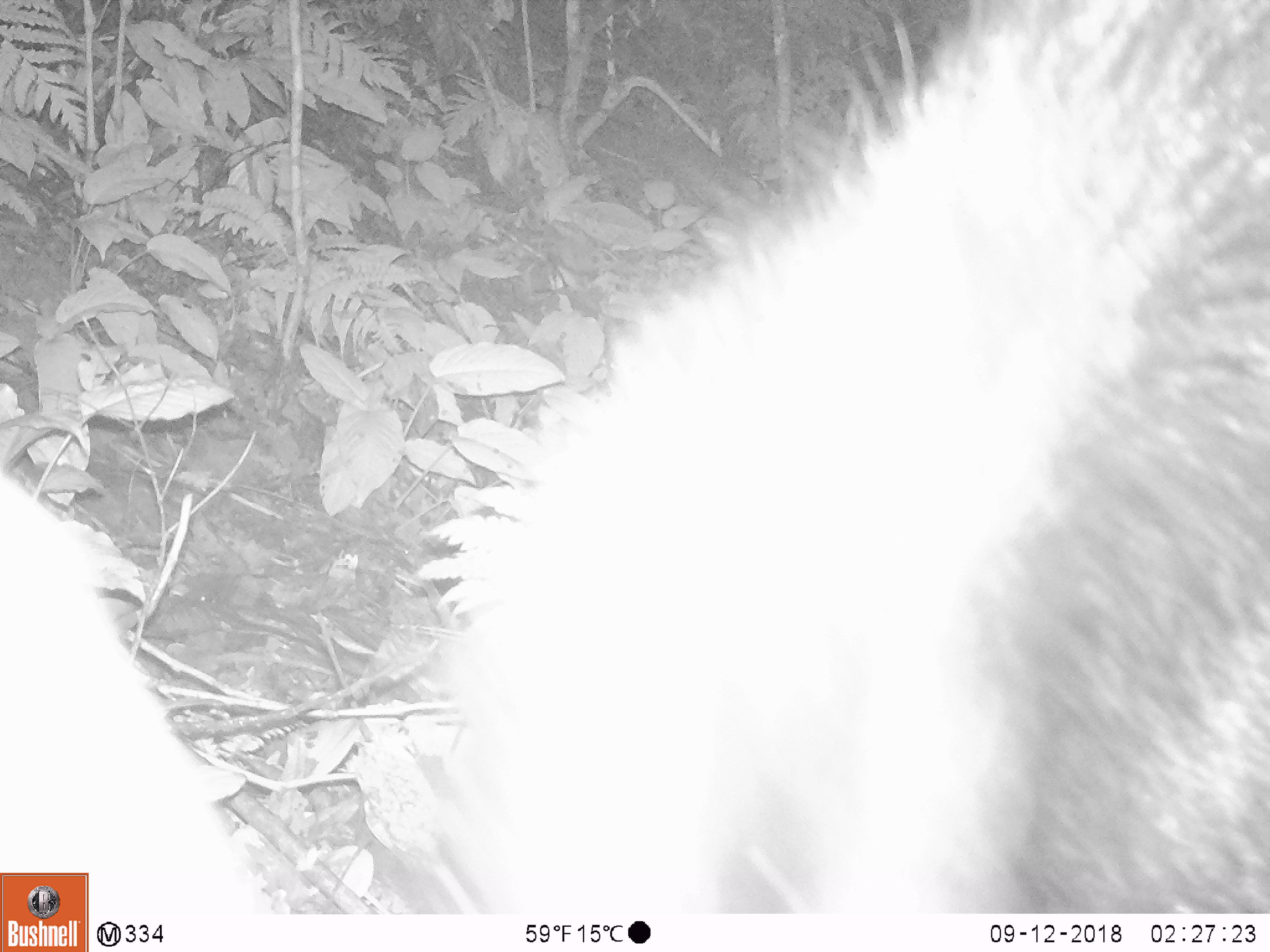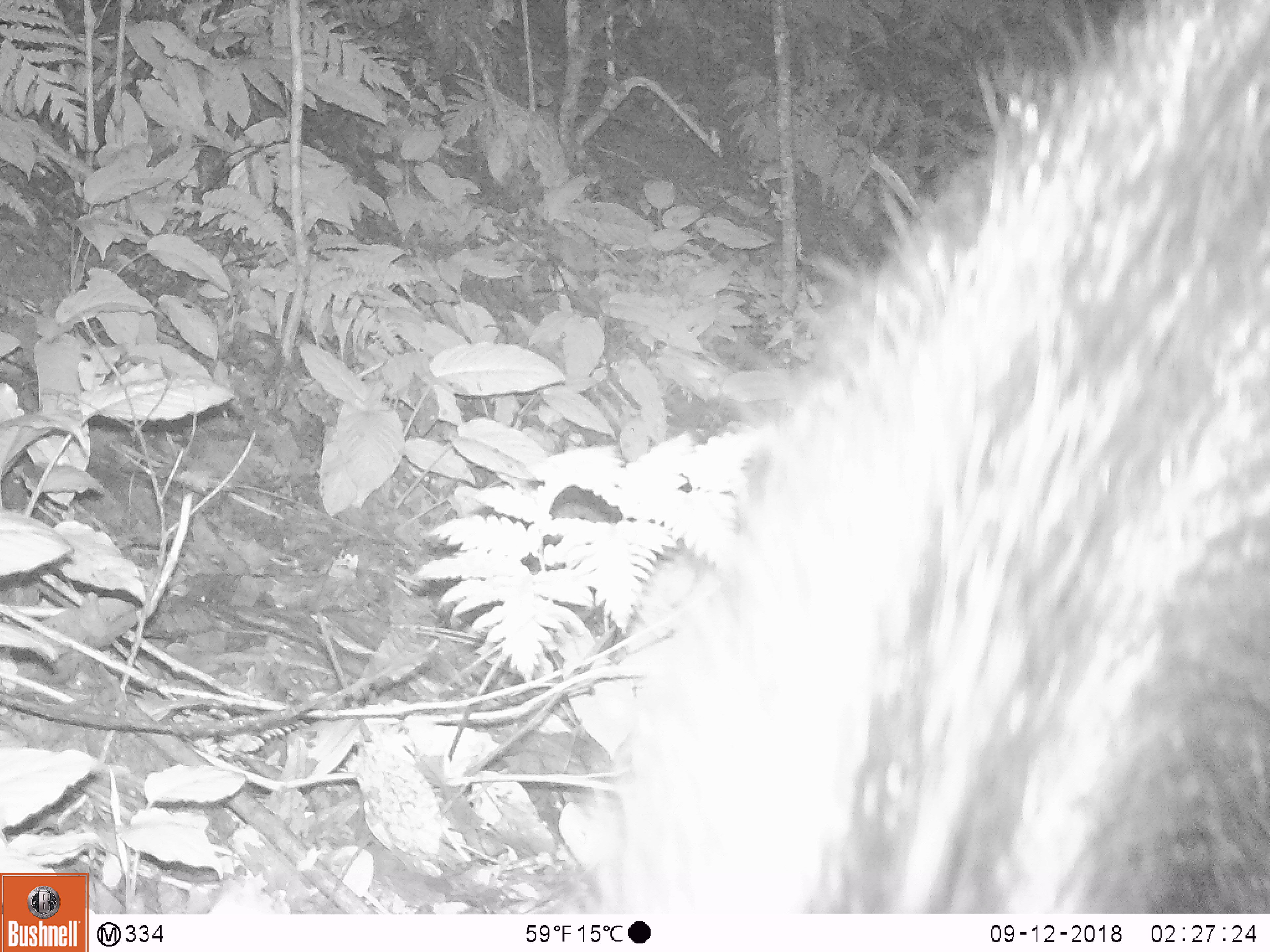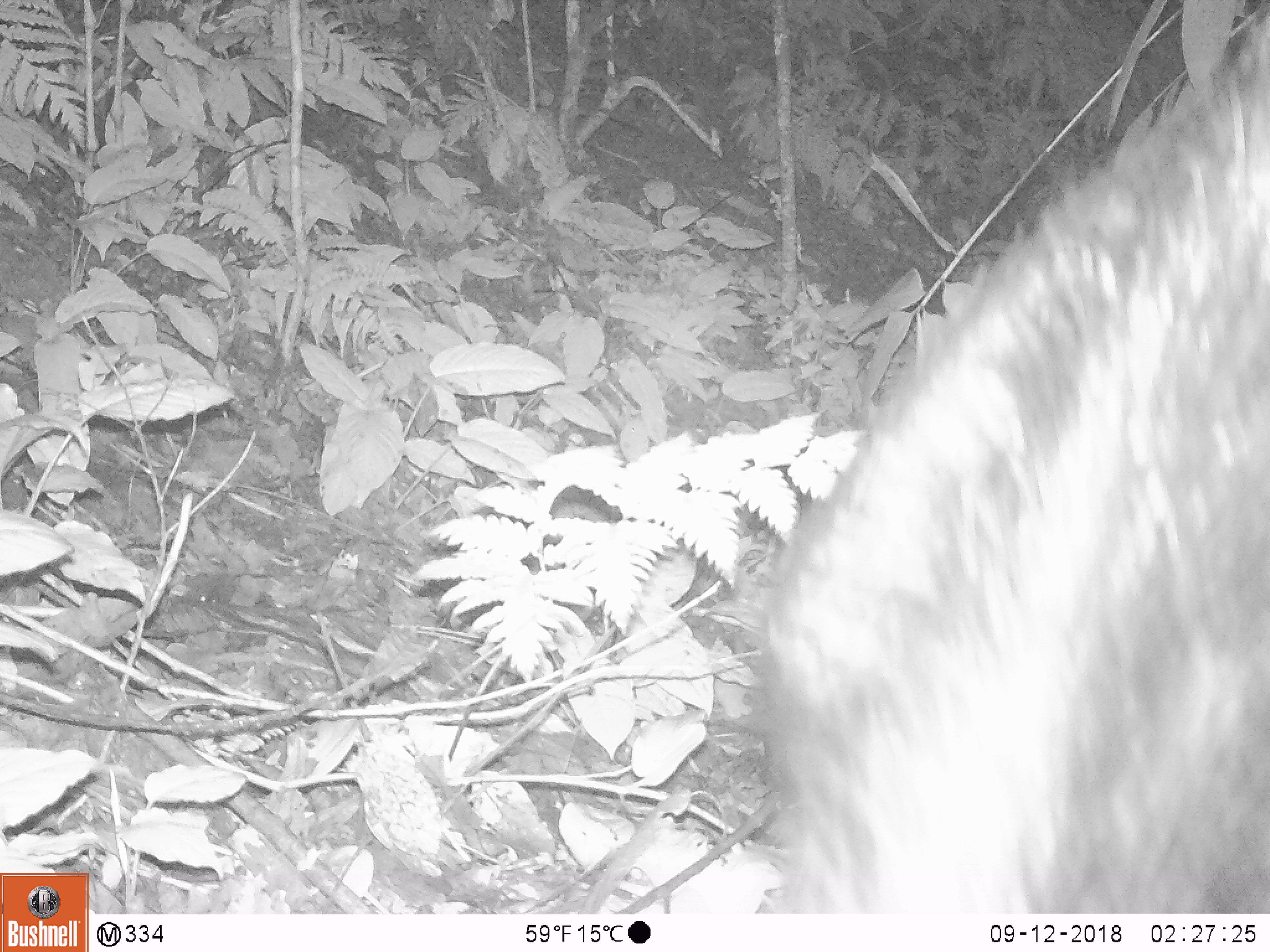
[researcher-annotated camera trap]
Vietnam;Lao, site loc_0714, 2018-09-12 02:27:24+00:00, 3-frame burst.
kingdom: Animalia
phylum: Chordata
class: Mammalia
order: Artiodactyla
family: Bovidae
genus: Capricornis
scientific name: Capricornis sumatraensis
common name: chinese serow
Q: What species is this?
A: Chinese serow (Capricornis sumatraensis).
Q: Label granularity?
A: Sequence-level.